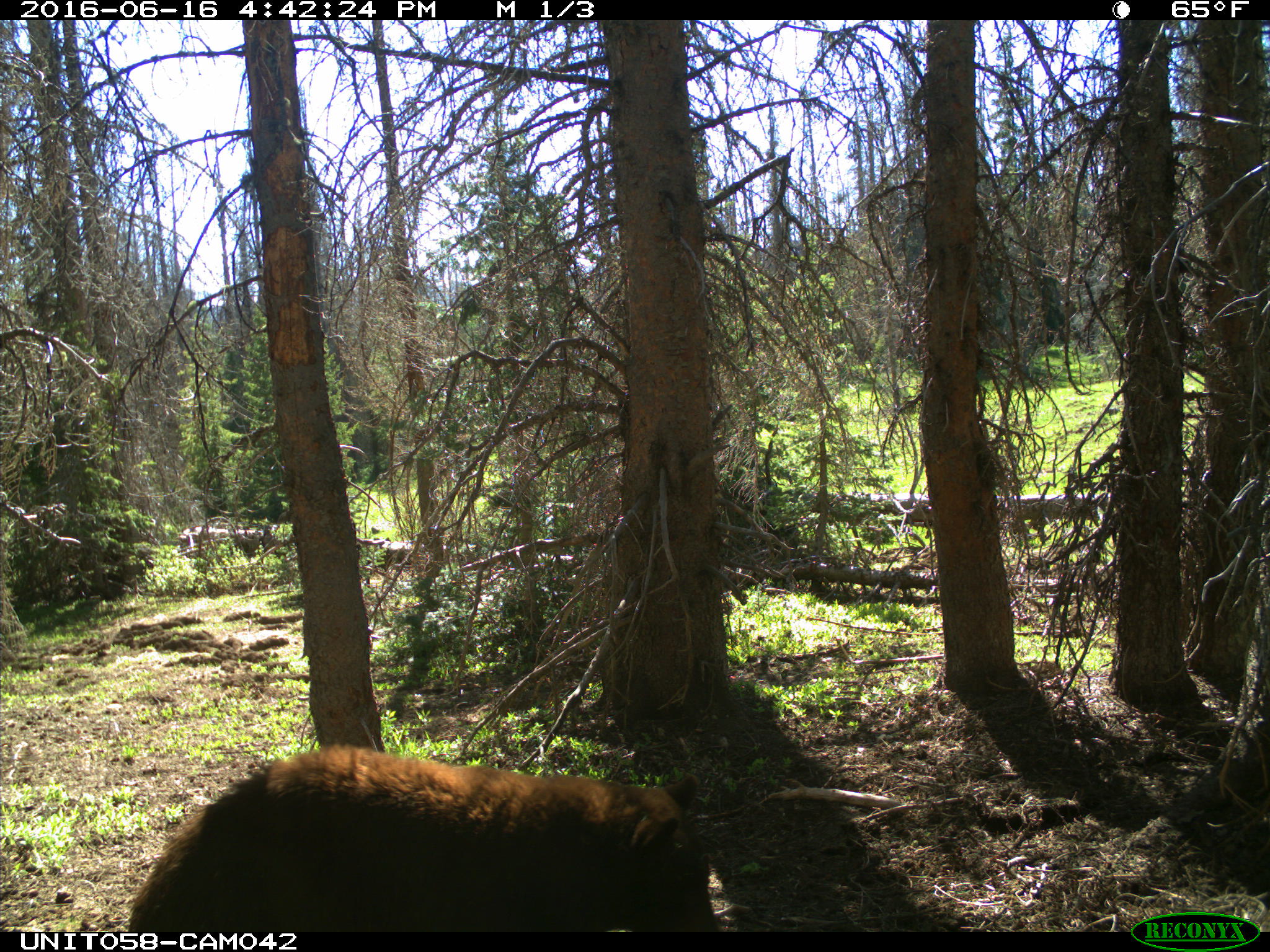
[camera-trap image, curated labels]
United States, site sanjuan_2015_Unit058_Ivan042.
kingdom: Animalia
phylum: Chordata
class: Mammalia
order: Carnivora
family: Ursidae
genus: Ursus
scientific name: Ursus americanus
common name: american black bear